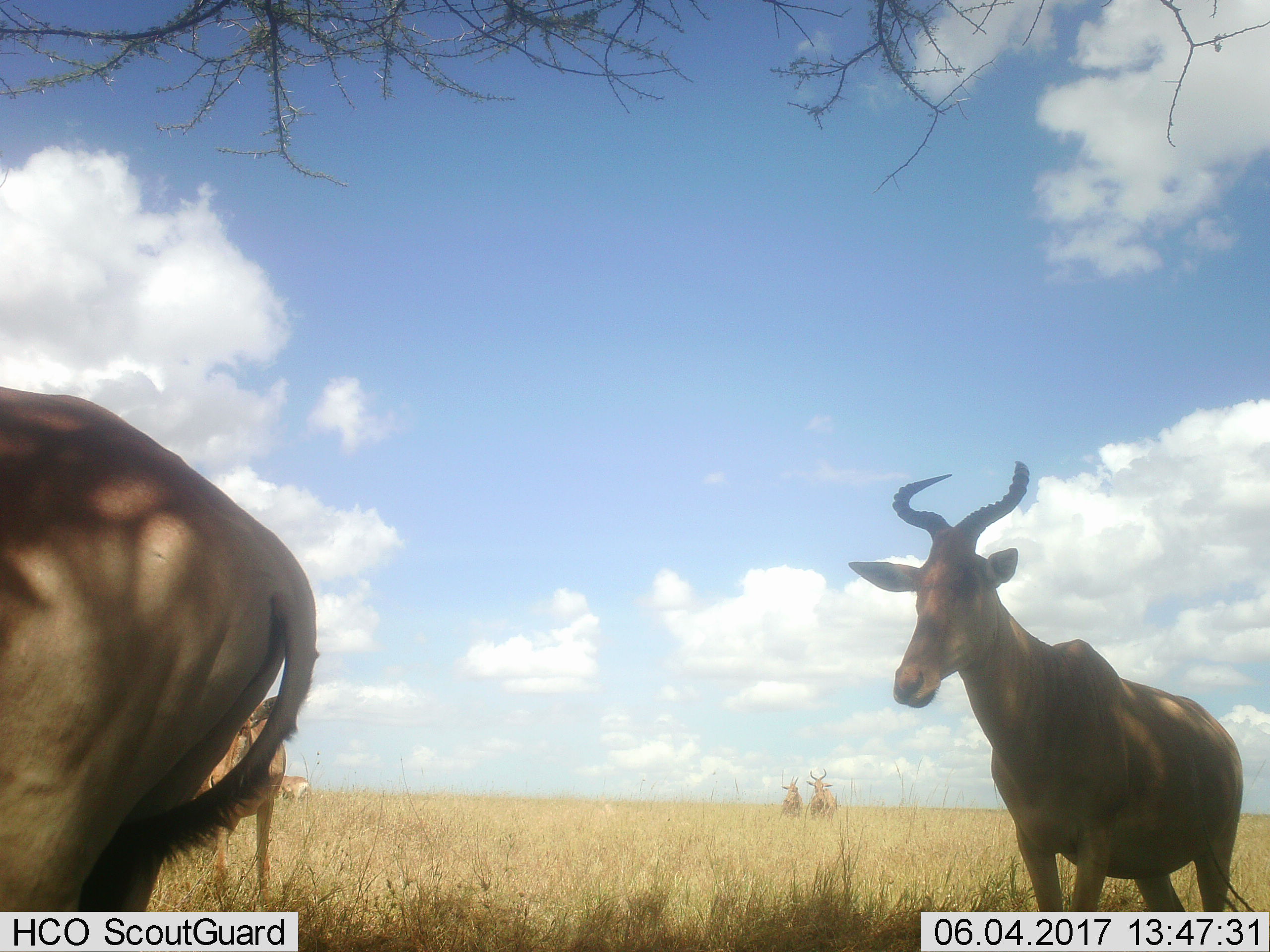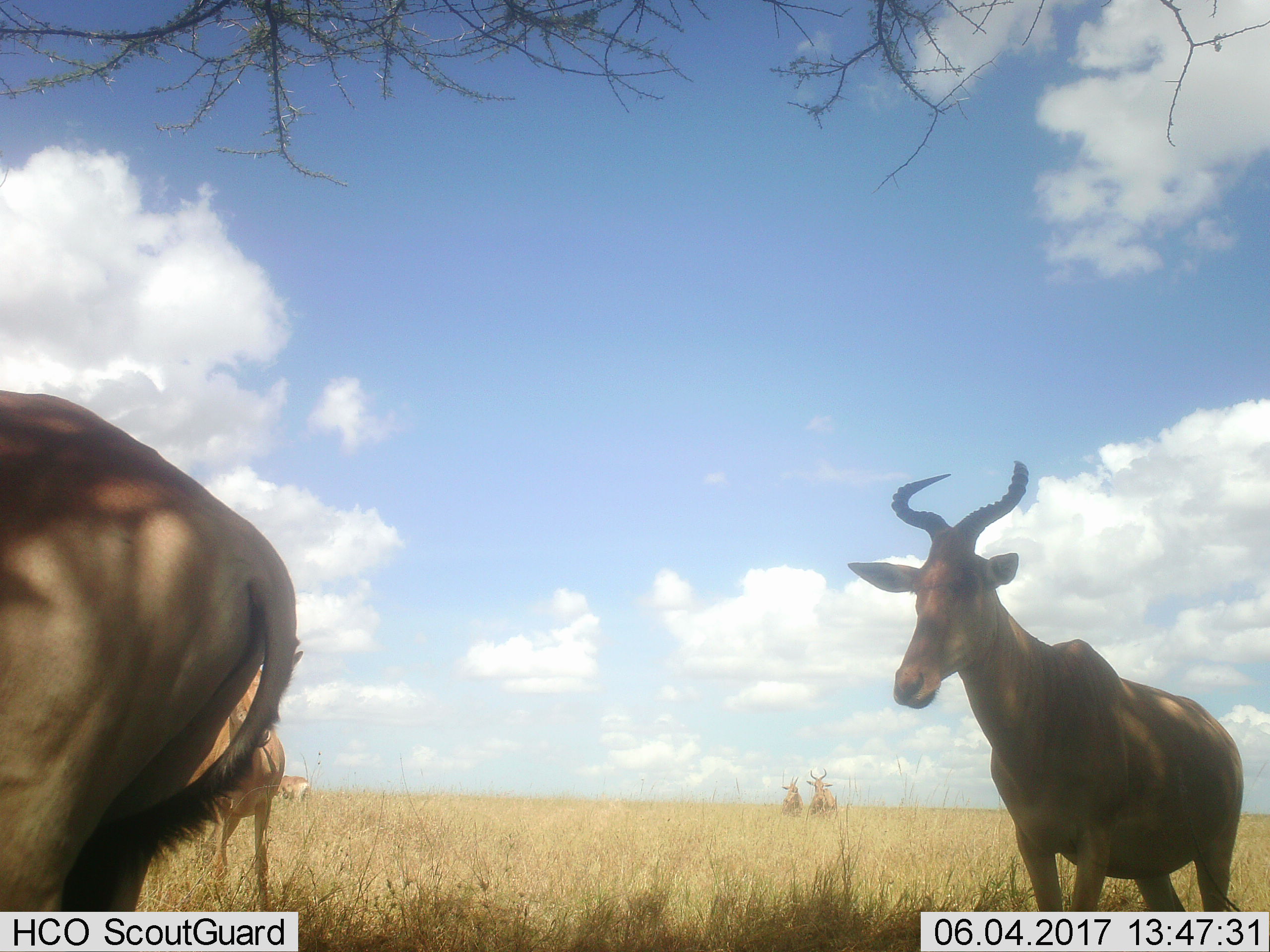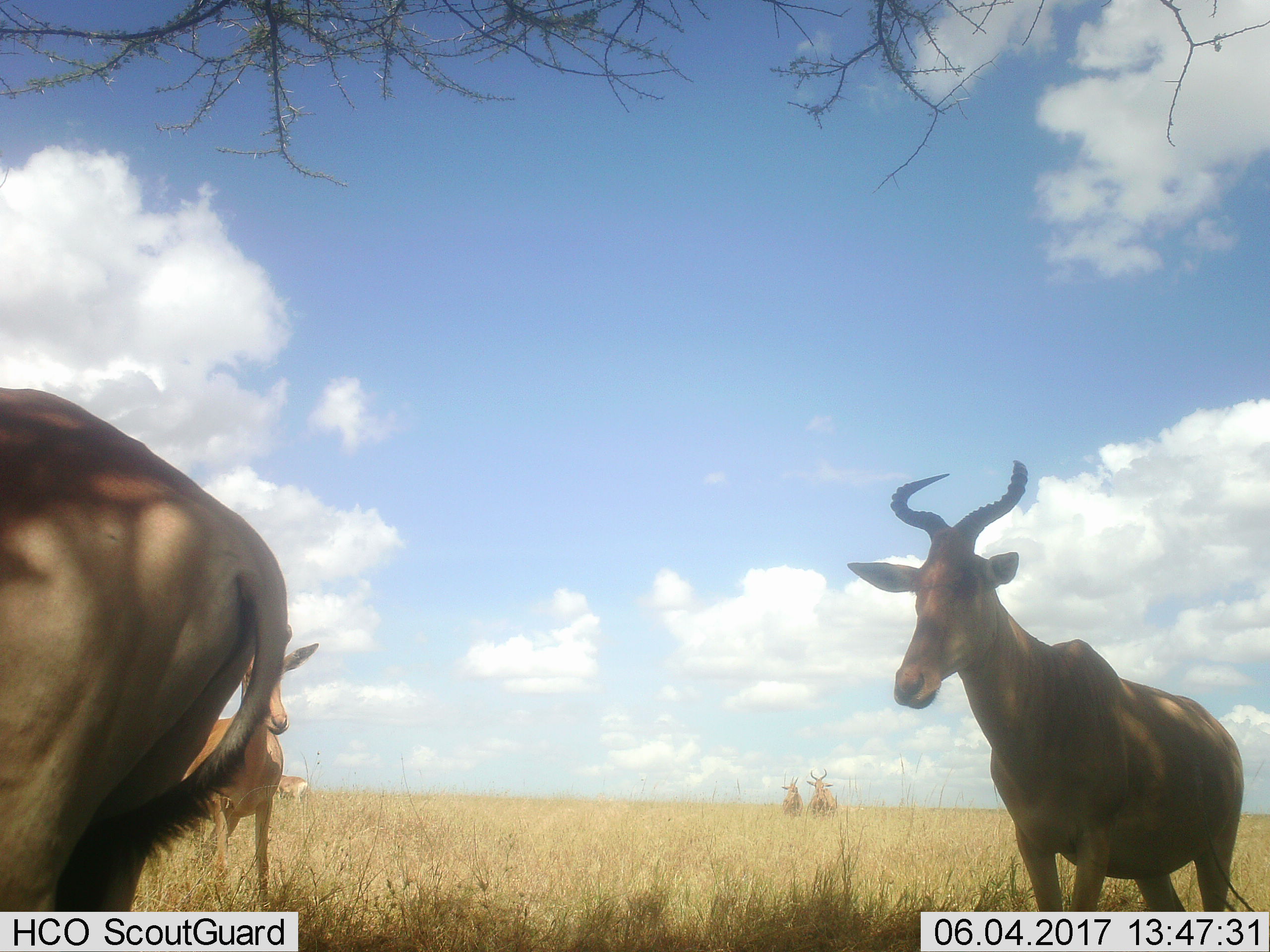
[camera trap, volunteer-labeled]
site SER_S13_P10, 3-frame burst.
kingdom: Animalia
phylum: Chordata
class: Mammalia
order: Artiodactyla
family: Bovidae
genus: Alcelaphus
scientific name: Alcelaphus buselaphus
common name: hartebeest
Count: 6.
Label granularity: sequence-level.